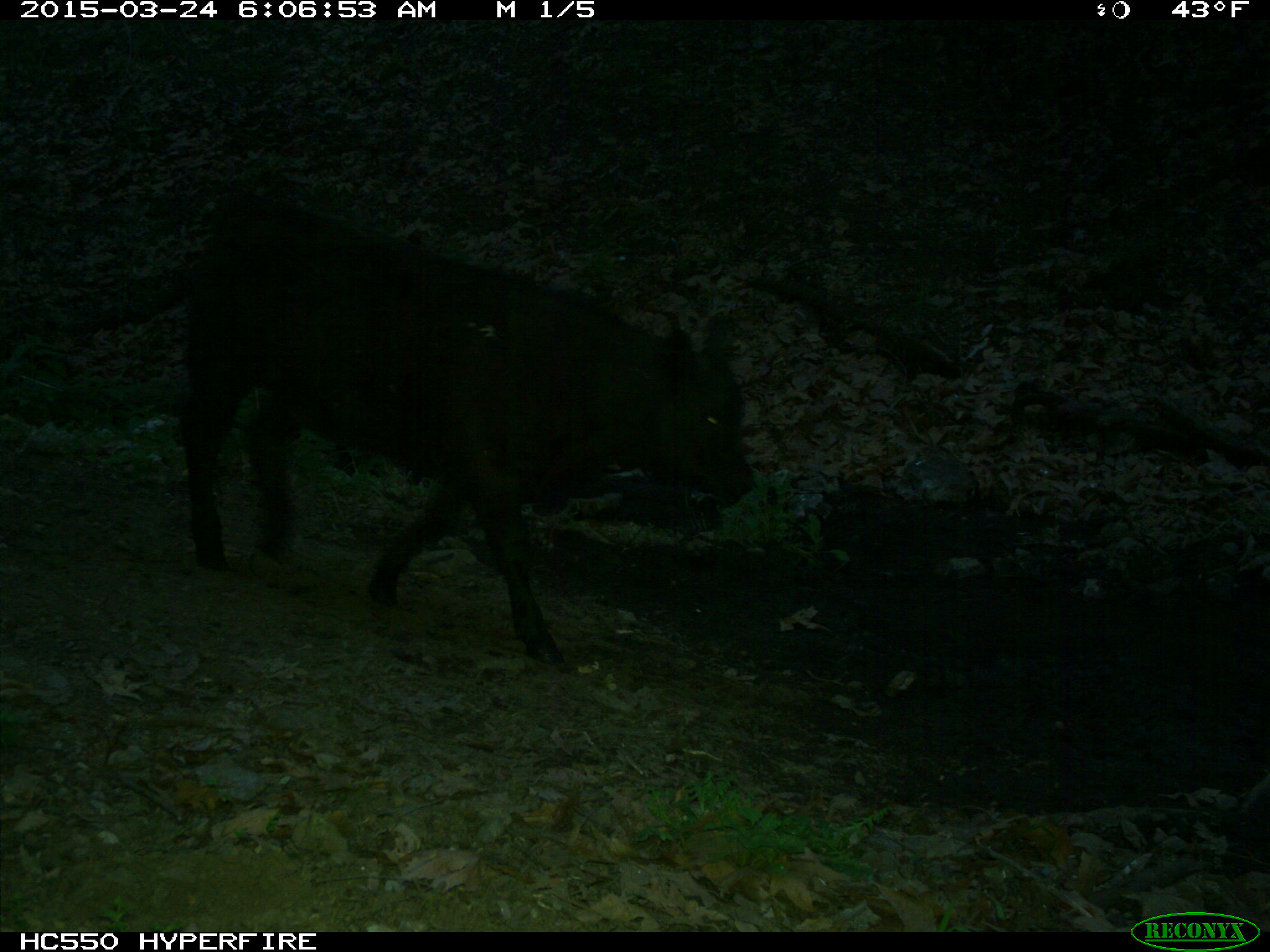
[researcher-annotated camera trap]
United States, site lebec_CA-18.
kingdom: Animalia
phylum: Chordata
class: Mammalia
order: Artiodactyla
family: Bovidae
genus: Bos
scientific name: Bos taurus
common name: domestic cow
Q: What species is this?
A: Bos taurus (domestic cow).